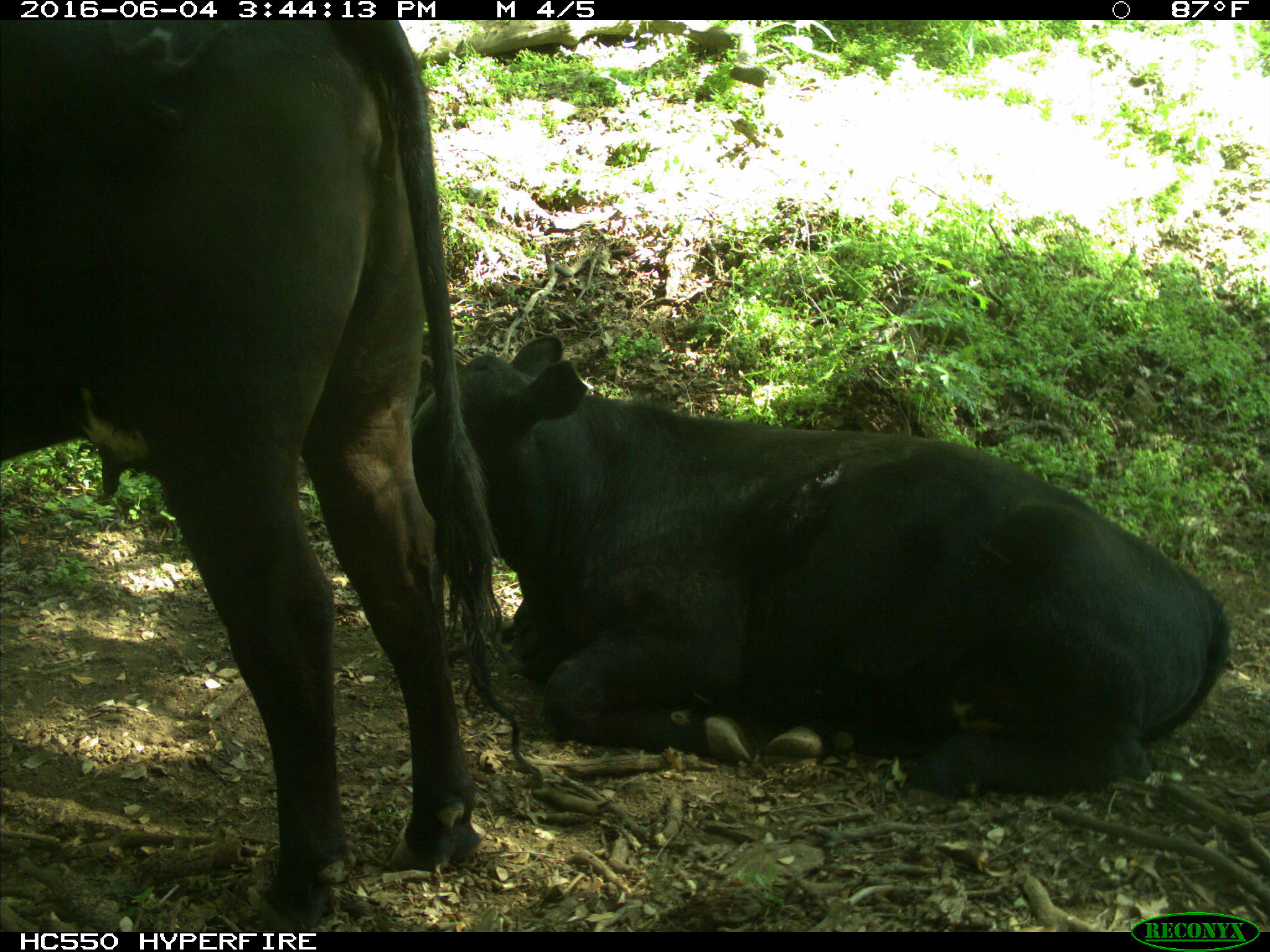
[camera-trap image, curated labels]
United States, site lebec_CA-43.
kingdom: Animalia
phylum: Chordata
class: Mammalia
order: Artiodactyla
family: Bovidae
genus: Bos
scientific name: Bos taurus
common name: domestic cow